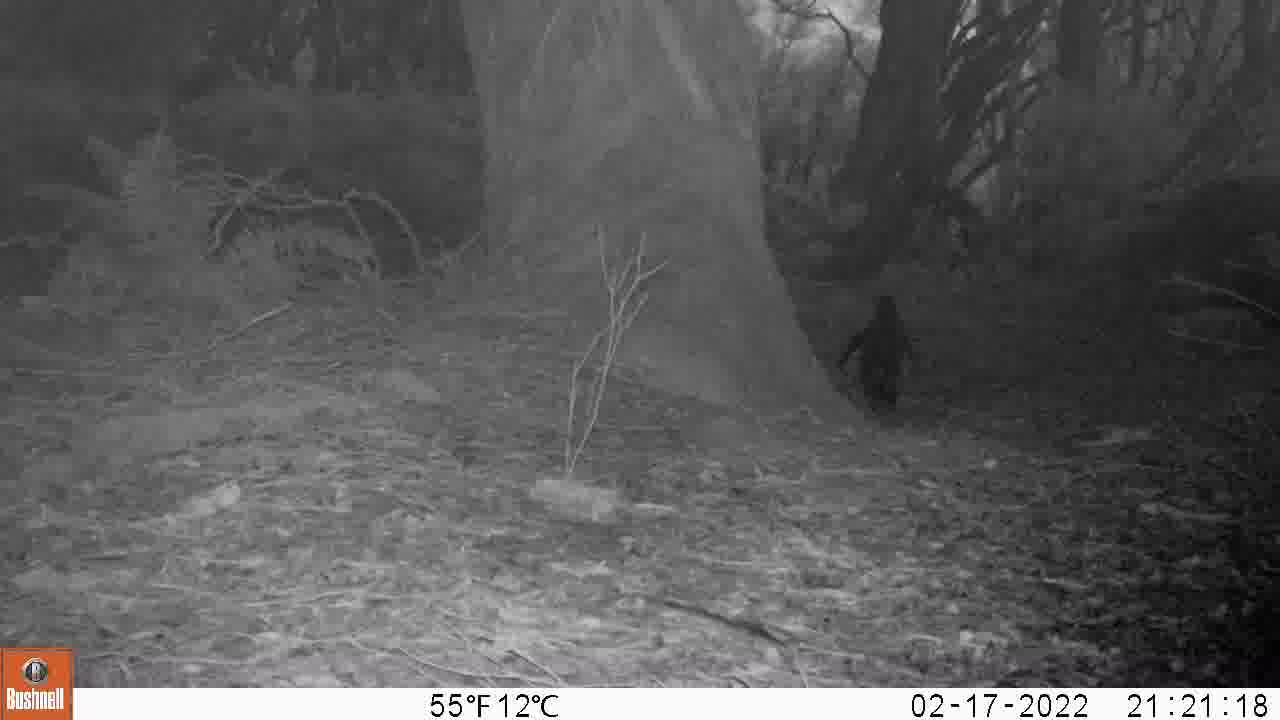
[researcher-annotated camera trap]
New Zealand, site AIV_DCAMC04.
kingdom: Animalia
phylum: Chordata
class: Aves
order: Sphenisciformes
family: Spheniscidae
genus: Megadyptes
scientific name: Megadyptes antipodes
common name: yellow-eyed penguin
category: yellow eyed penguin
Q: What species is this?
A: Yellow eyed penguin (yellow-eyed penguin) (Megadyptes antipodes).